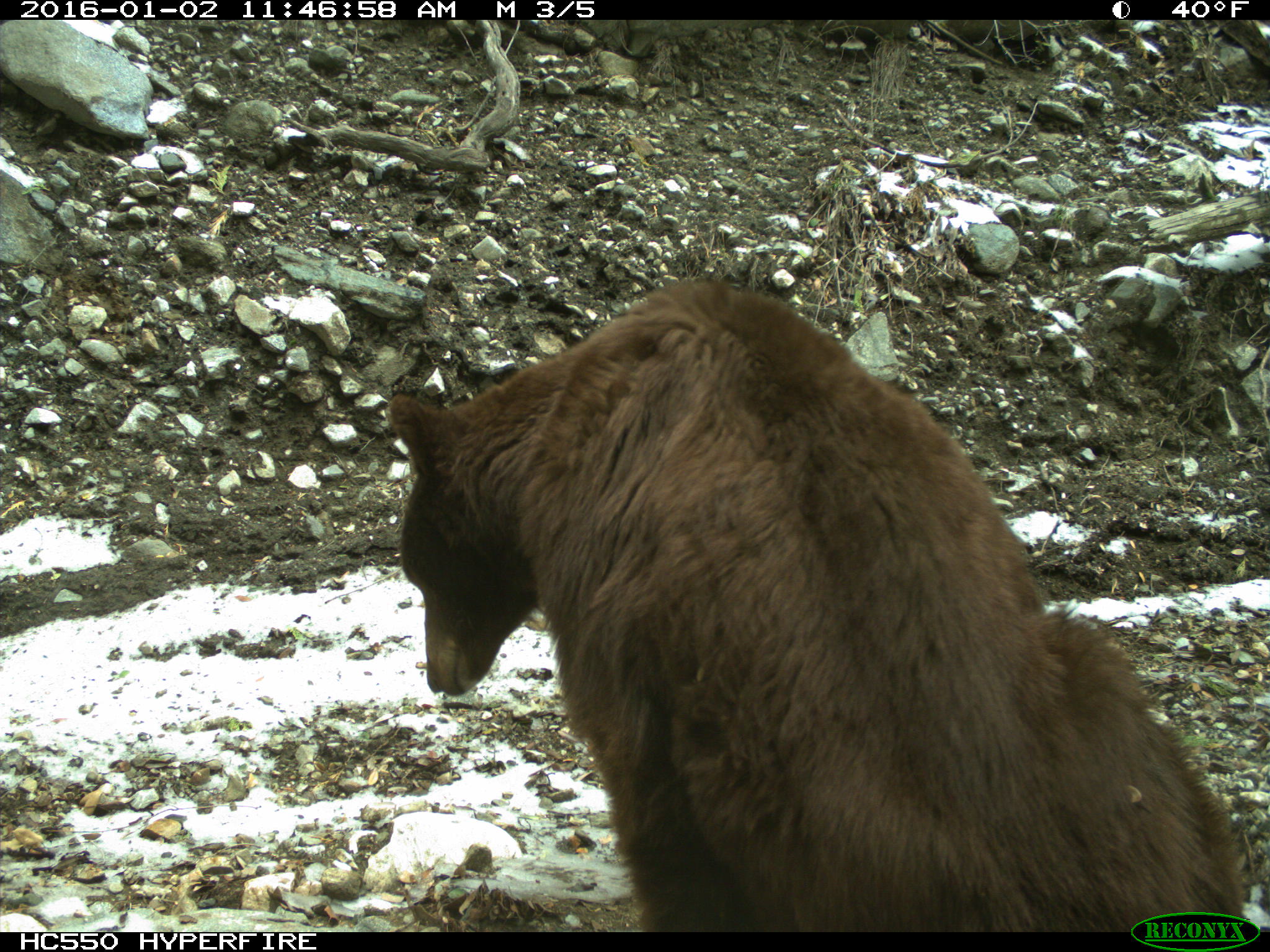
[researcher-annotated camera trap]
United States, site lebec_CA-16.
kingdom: Animalia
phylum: Chordata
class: Mammalia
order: Carnivora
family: Ursidae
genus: Ursus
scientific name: Ursus americanus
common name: american black bear